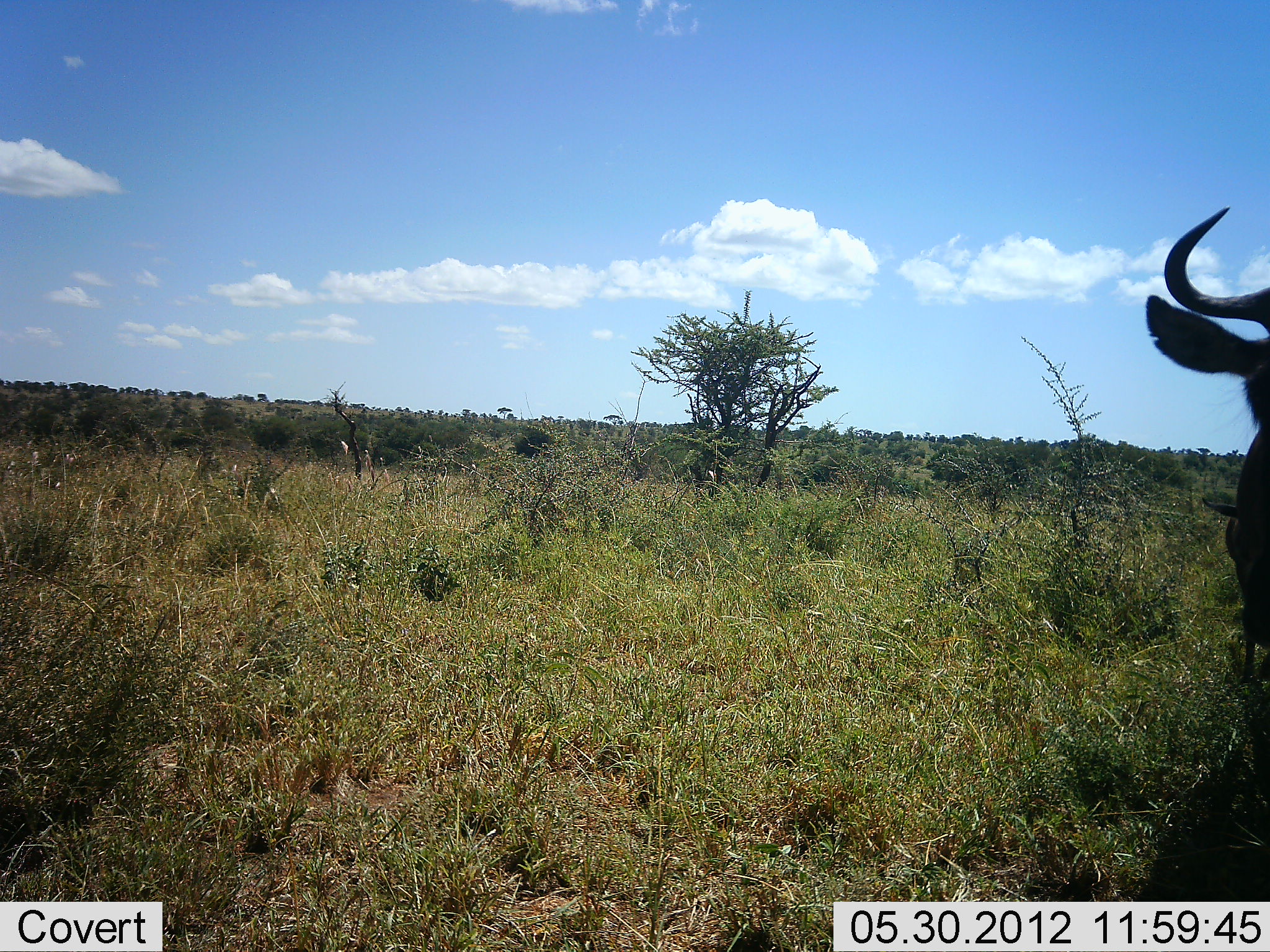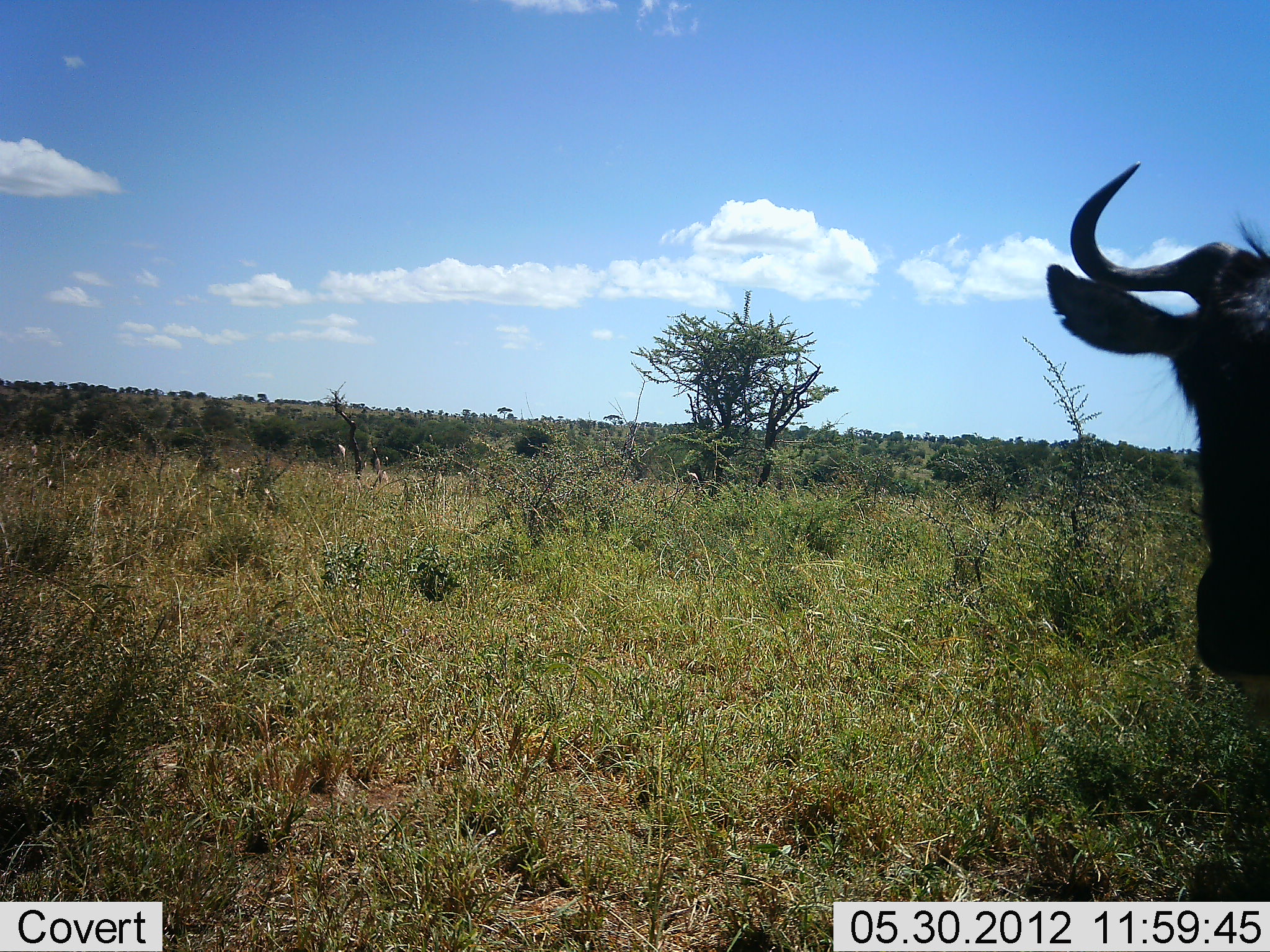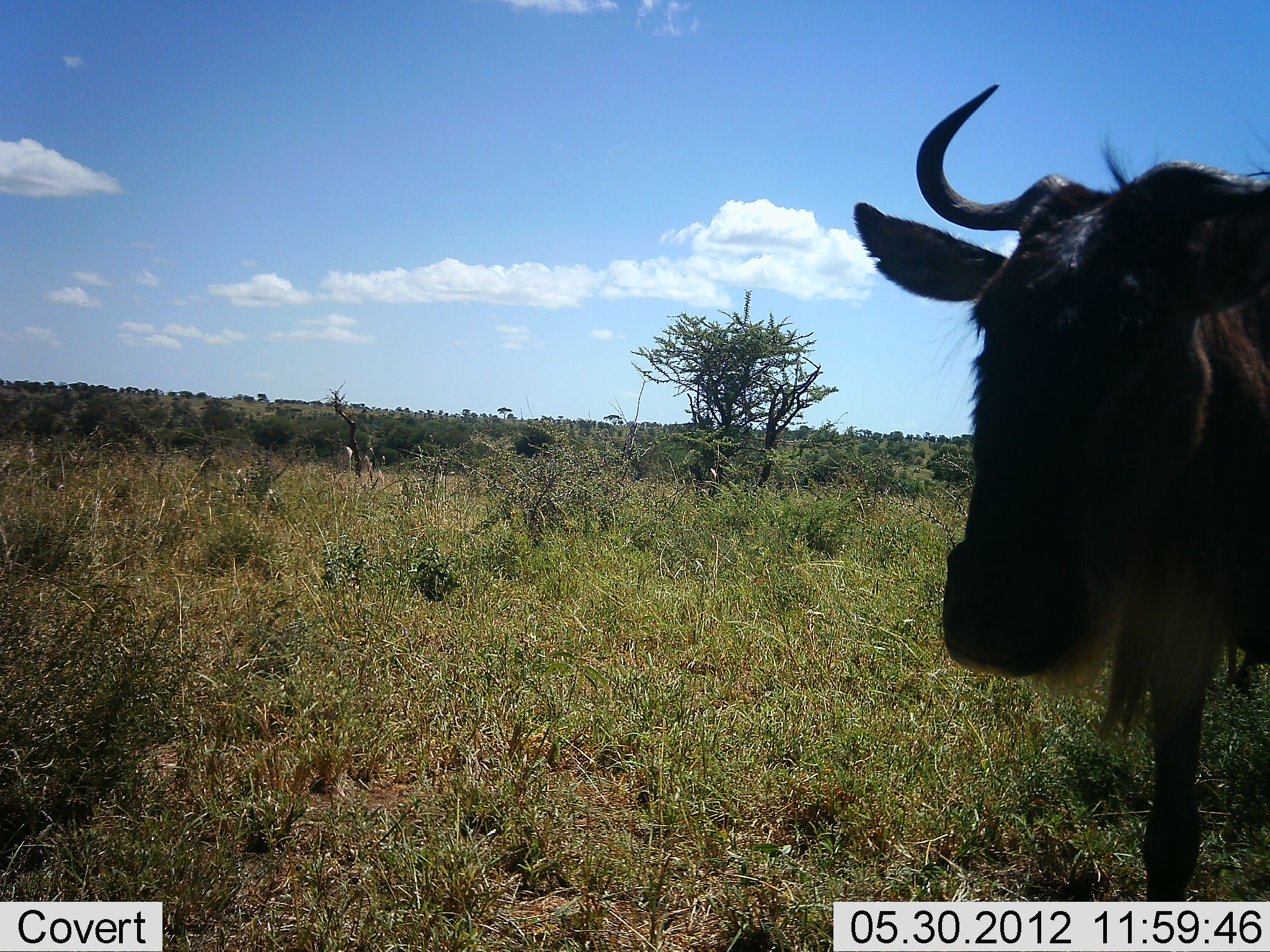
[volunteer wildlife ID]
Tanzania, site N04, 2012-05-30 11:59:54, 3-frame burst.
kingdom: Animalia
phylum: Chordata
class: Mammalia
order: Artiodactyla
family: Bovidae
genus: Connochaetes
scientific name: Connochaetes taurinus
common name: blue wildebeest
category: wildebeest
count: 1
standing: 10%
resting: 0%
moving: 90%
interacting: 0%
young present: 0%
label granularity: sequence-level